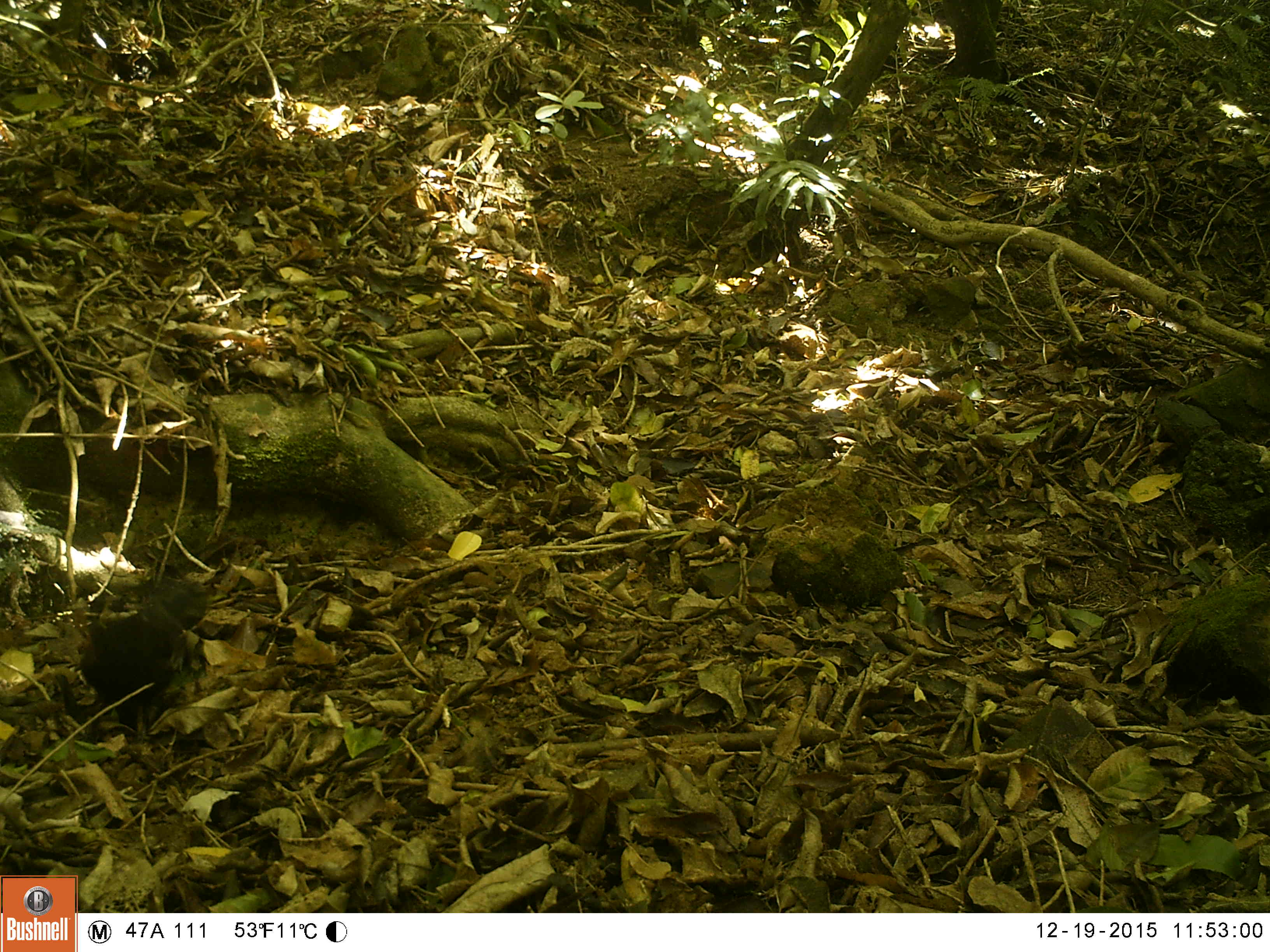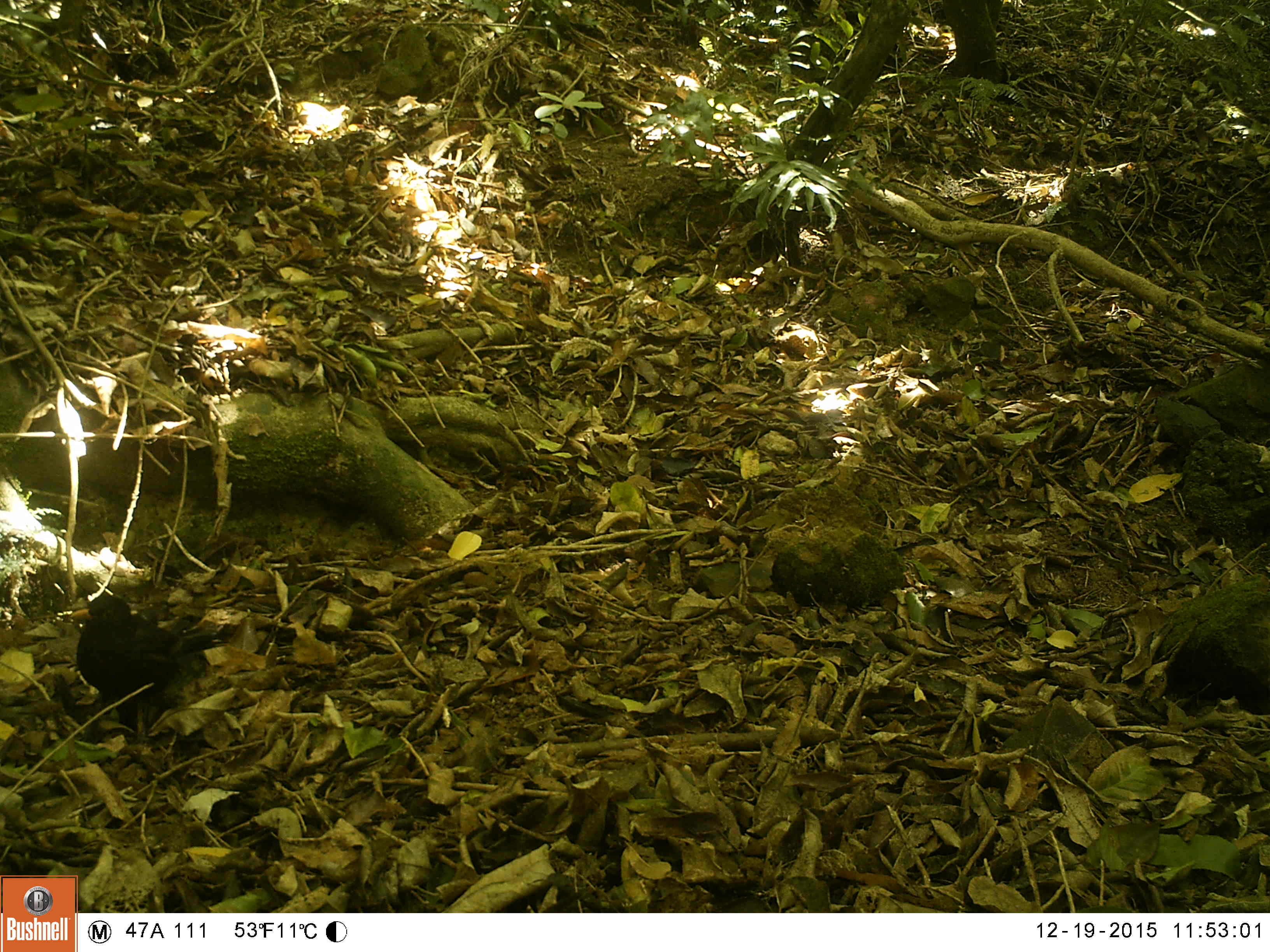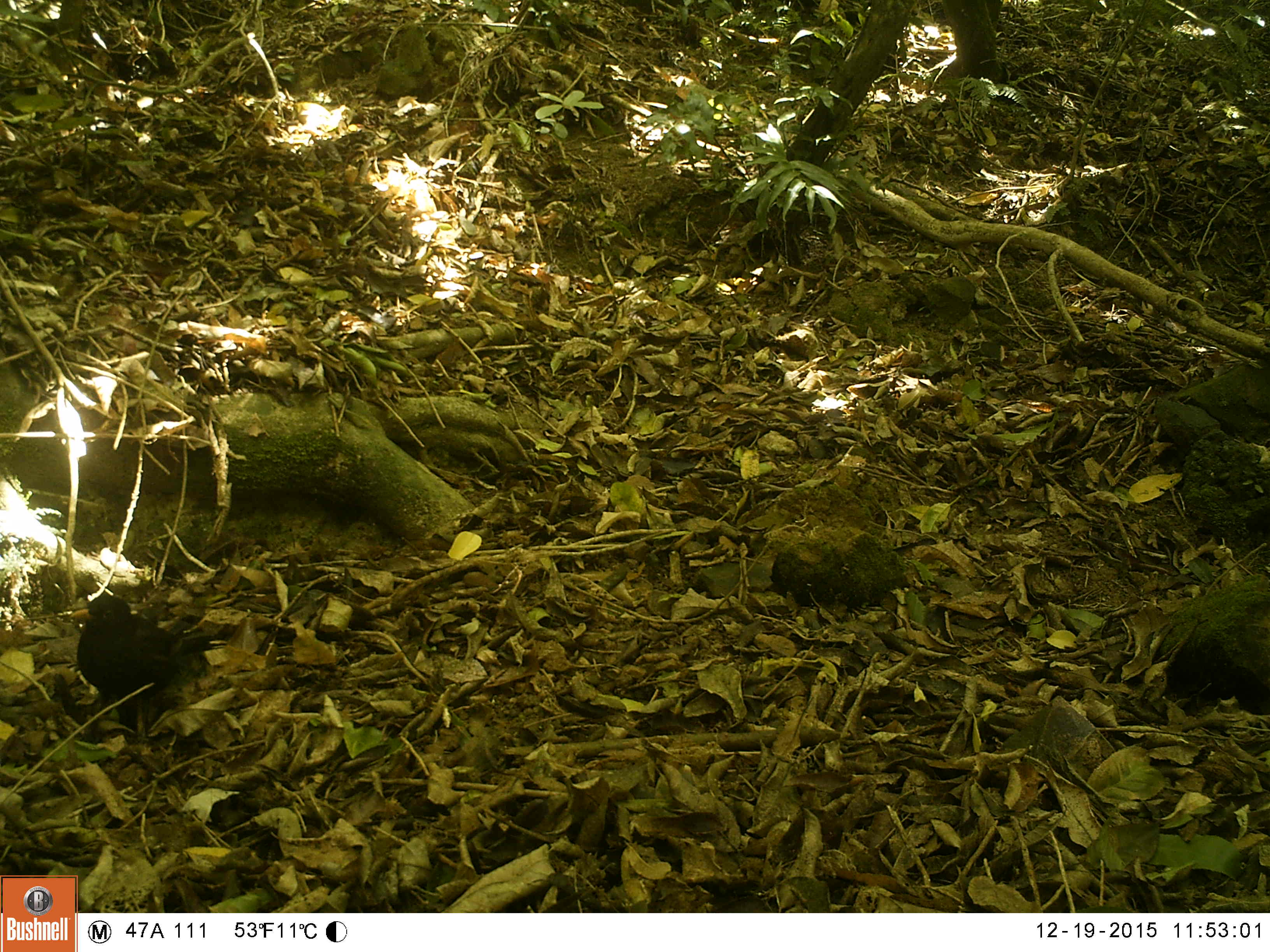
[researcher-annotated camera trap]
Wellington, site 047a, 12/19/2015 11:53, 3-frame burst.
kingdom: Animalia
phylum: Chordata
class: Aves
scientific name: Aves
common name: bird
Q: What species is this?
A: Bird (Aves).